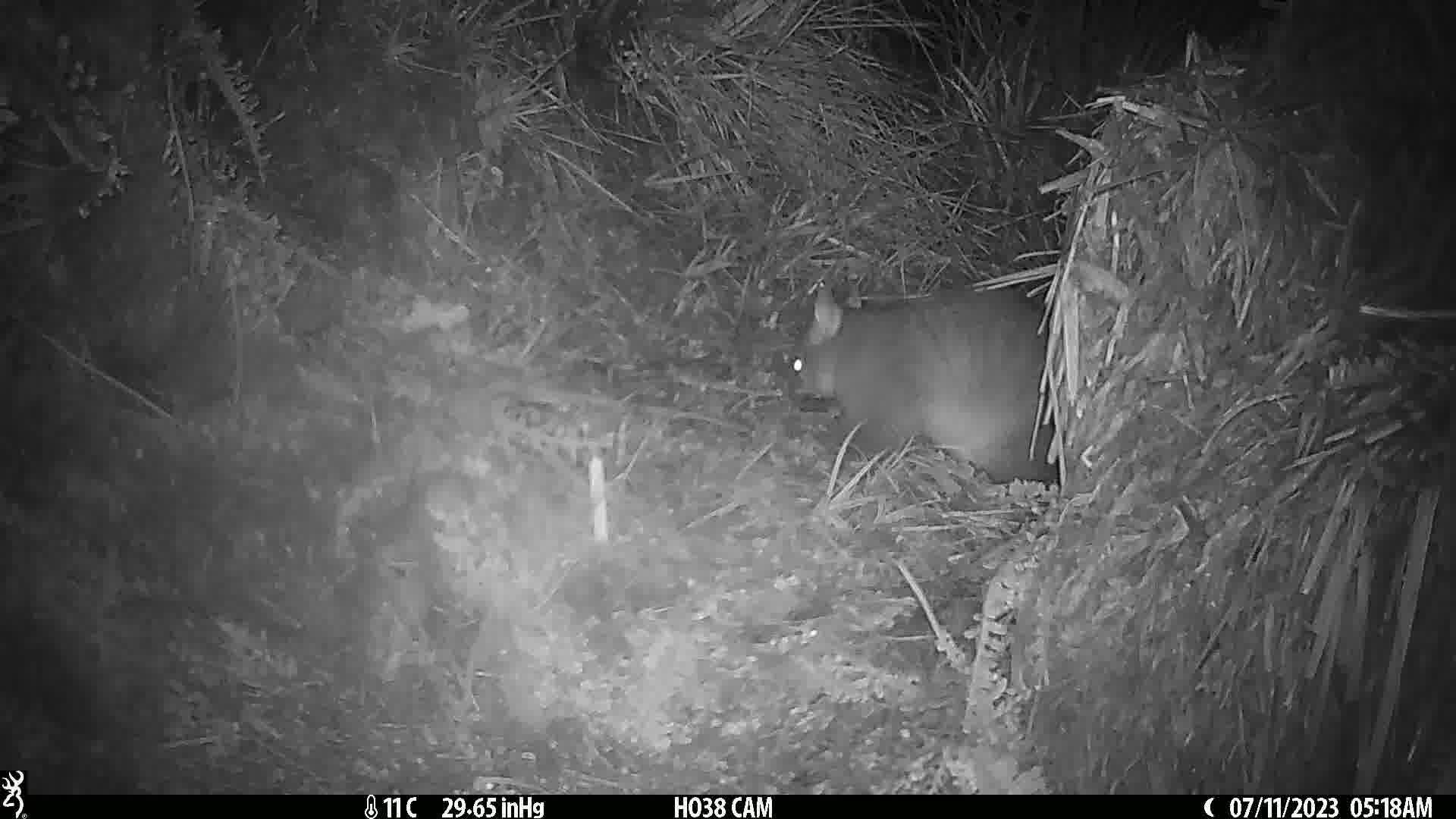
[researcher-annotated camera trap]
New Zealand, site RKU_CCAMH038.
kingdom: Animalia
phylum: Chordata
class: Mammalia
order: Diprotodontia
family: Phalangeridae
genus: Trichosurus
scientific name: Trichosurus vulpecula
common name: common brushtail possum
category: possum